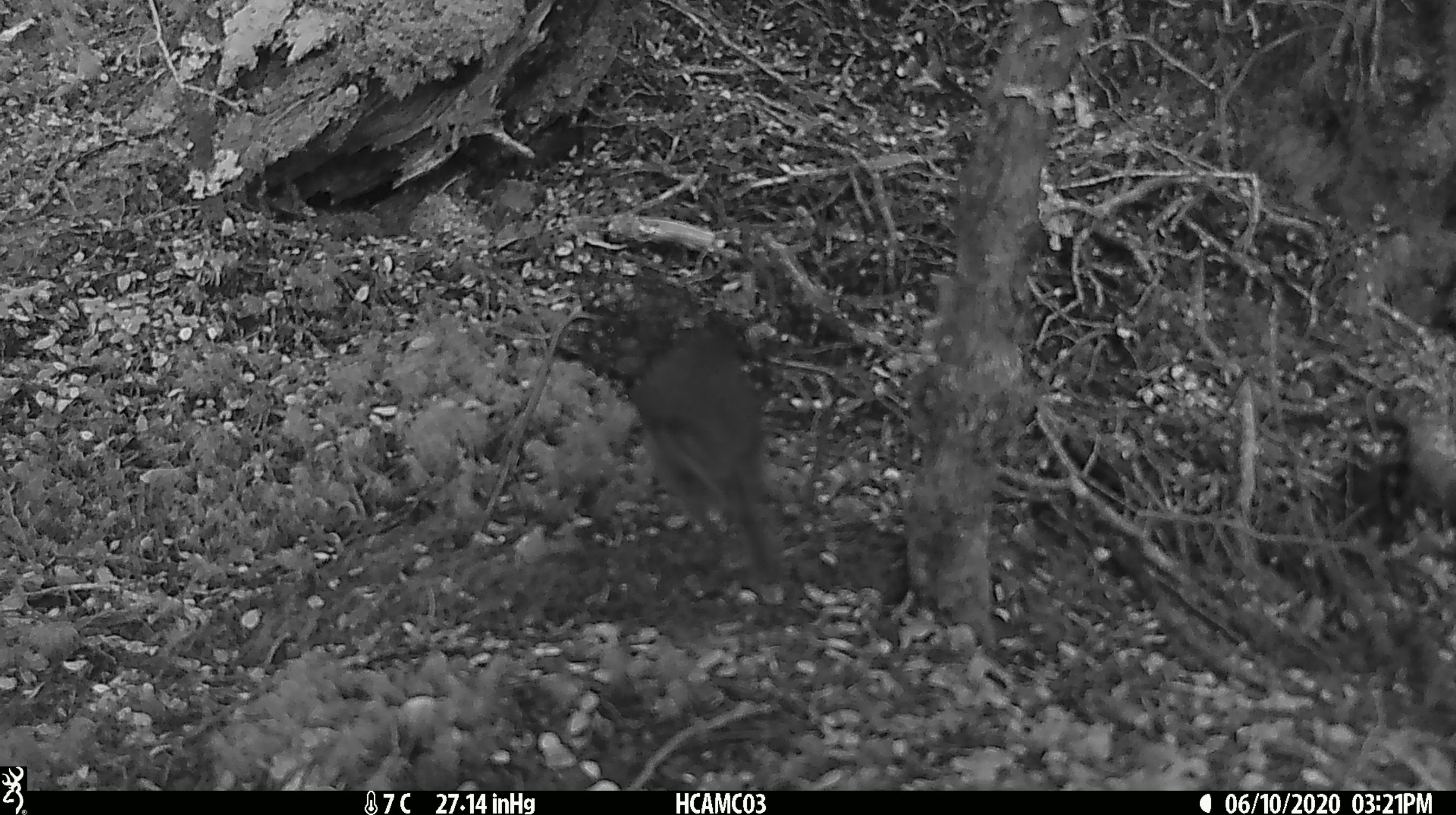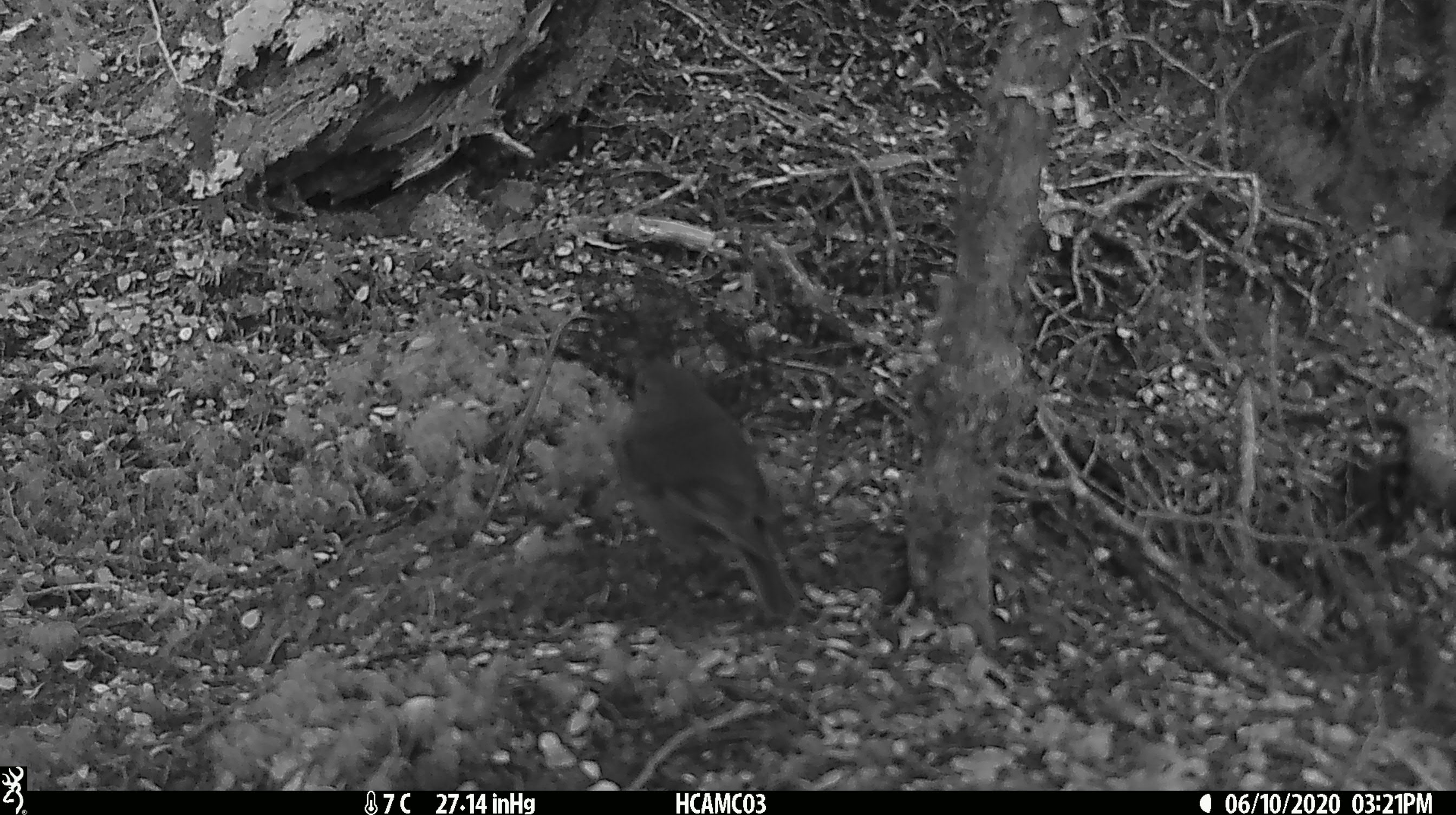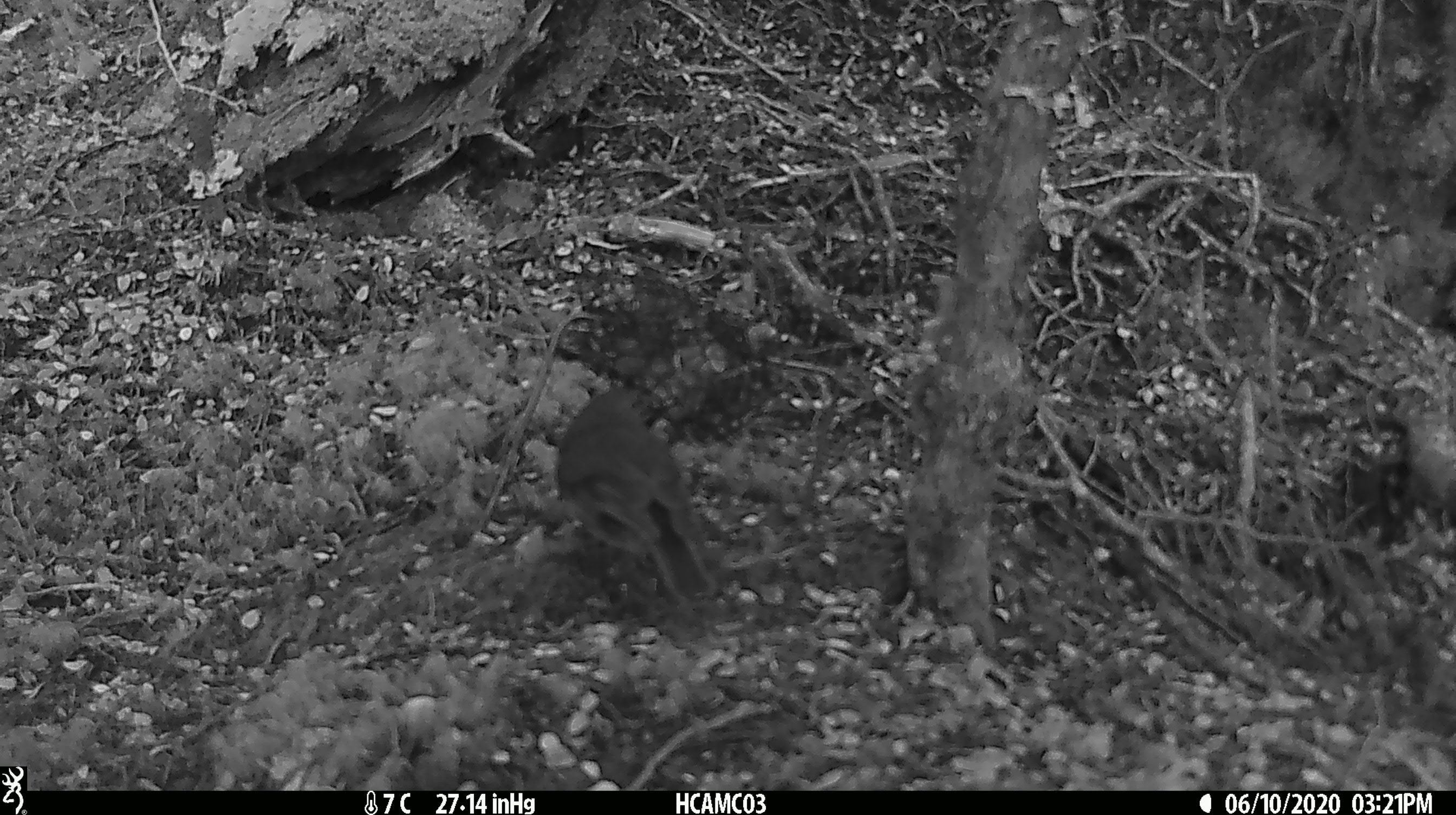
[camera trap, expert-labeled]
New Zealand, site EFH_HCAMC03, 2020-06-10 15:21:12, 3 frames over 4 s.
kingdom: Animalia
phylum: Chordata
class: Aves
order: Passeriformes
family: Petroicidae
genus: Petroica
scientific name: Petroica australis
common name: new zealand robin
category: robin